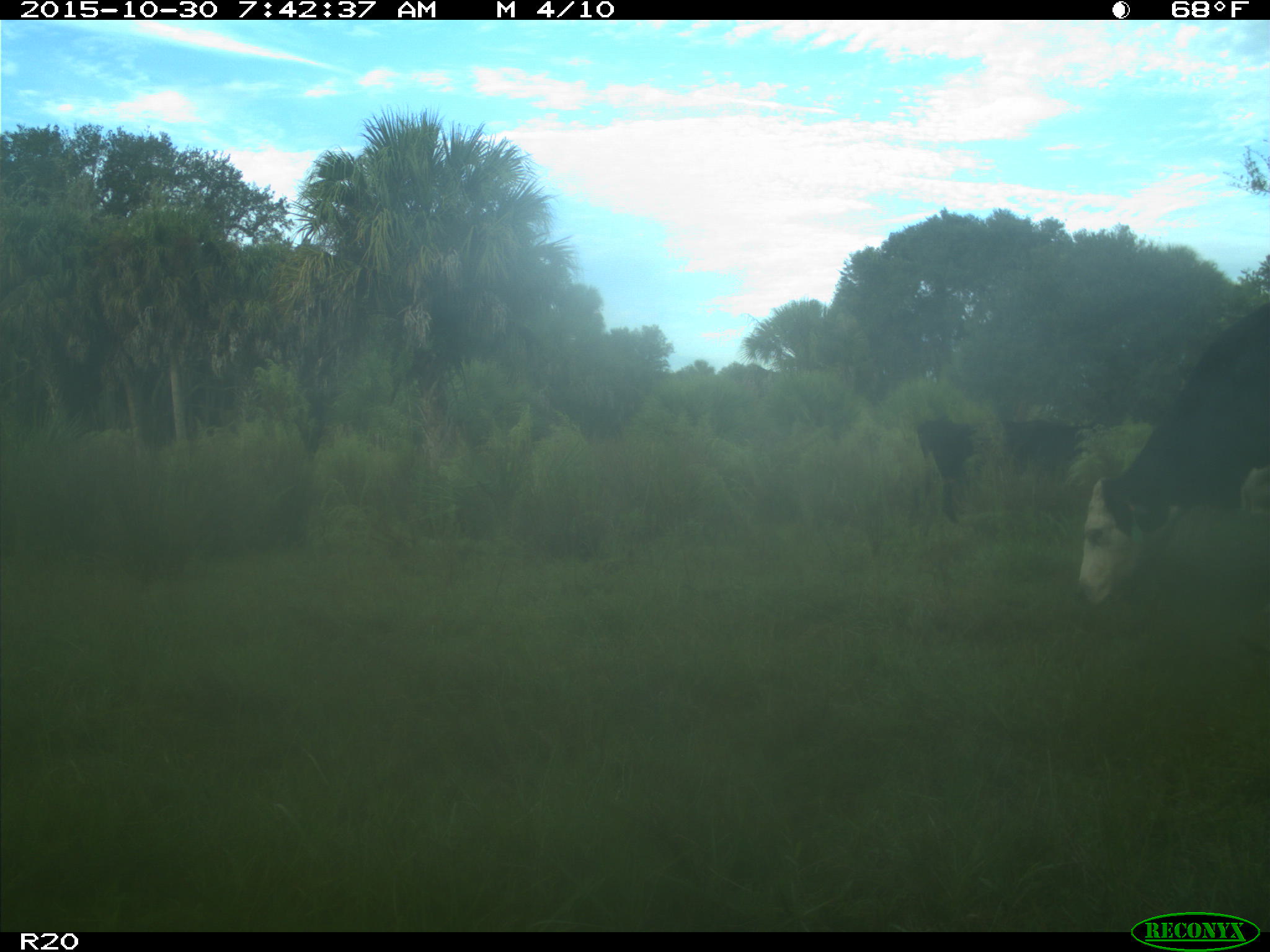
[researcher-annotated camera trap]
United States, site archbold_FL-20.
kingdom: Animalia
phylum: Chordata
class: Mammalia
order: Artiodactyla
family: Bovidae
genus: Bos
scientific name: Bos taurus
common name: domestic cow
Bos taurus (domestic cow).